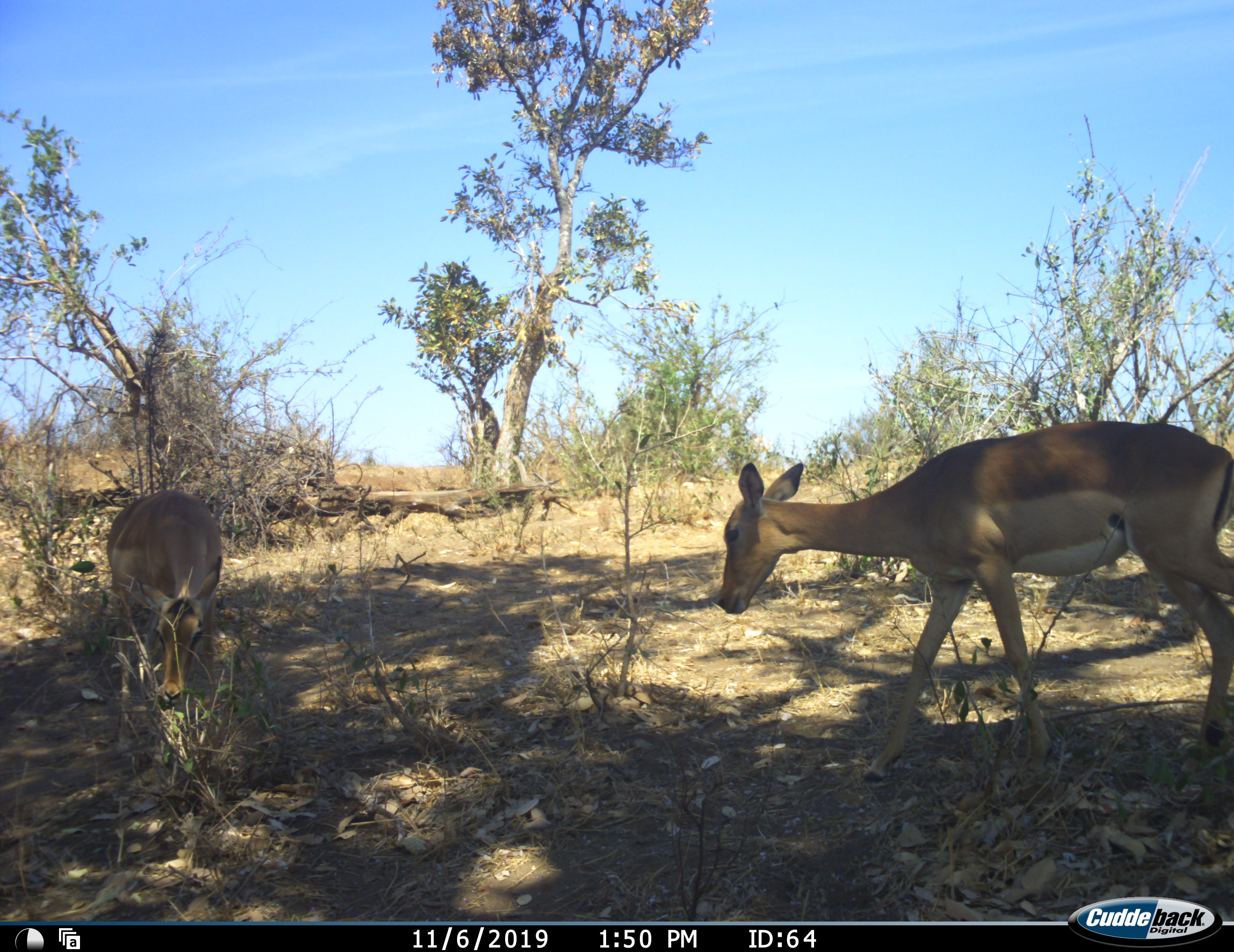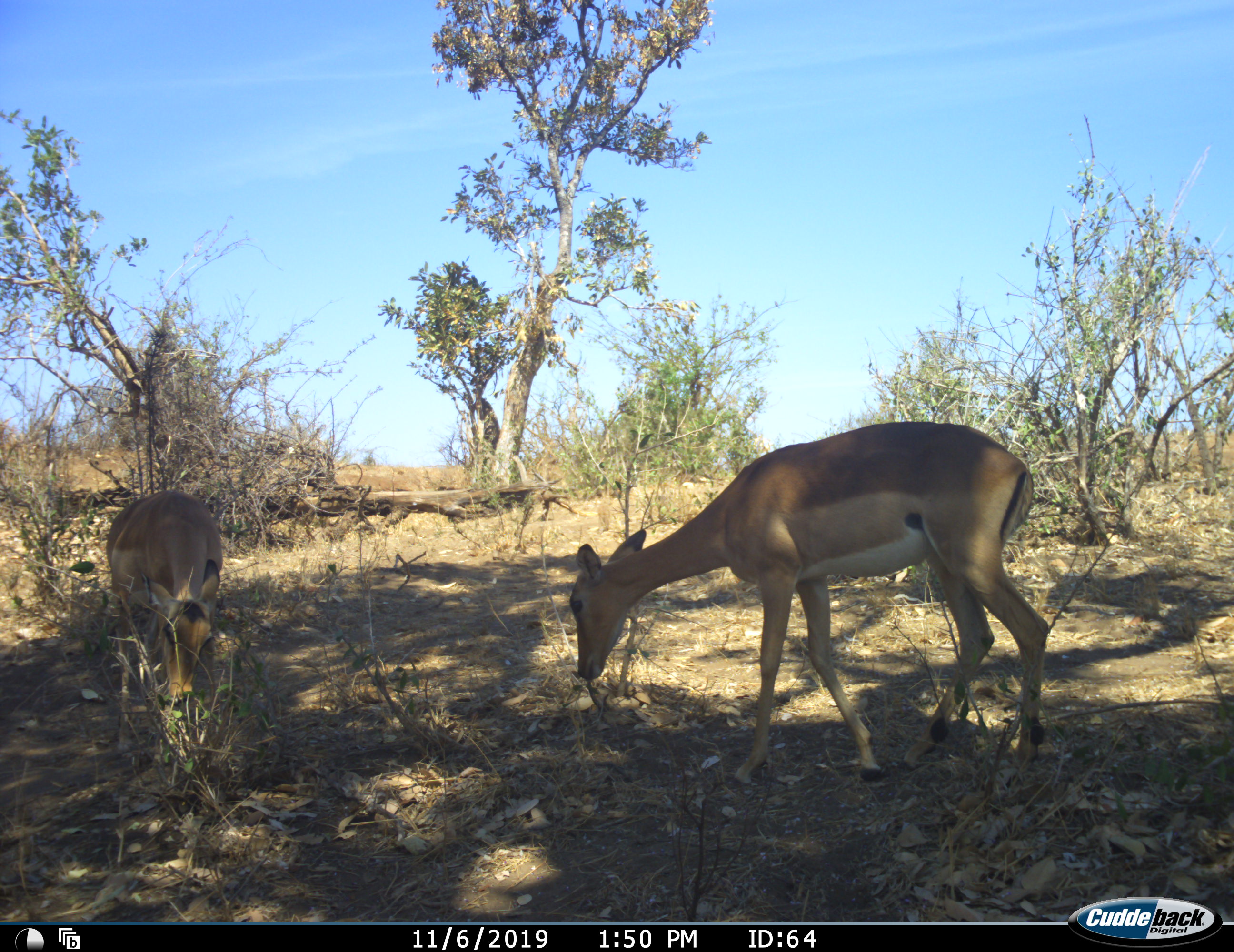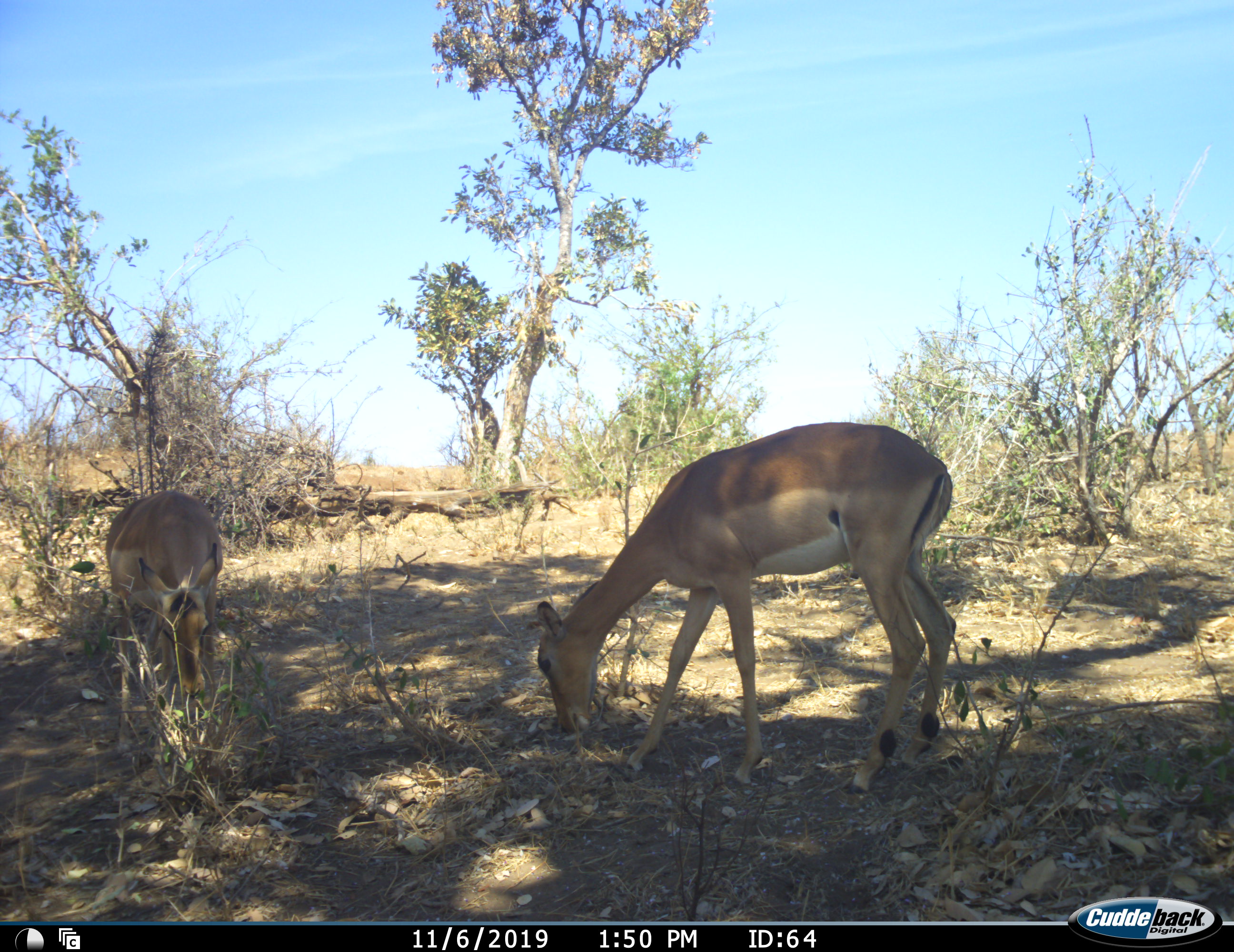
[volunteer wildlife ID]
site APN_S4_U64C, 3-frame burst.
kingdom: Animalia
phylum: Chordata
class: Mammalia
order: Artiodactyla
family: Bovidae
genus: Aepyceros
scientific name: Aepyceros melampus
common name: impala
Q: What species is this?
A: Impala (Aepyceros melampus).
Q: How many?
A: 2.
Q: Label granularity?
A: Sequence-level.